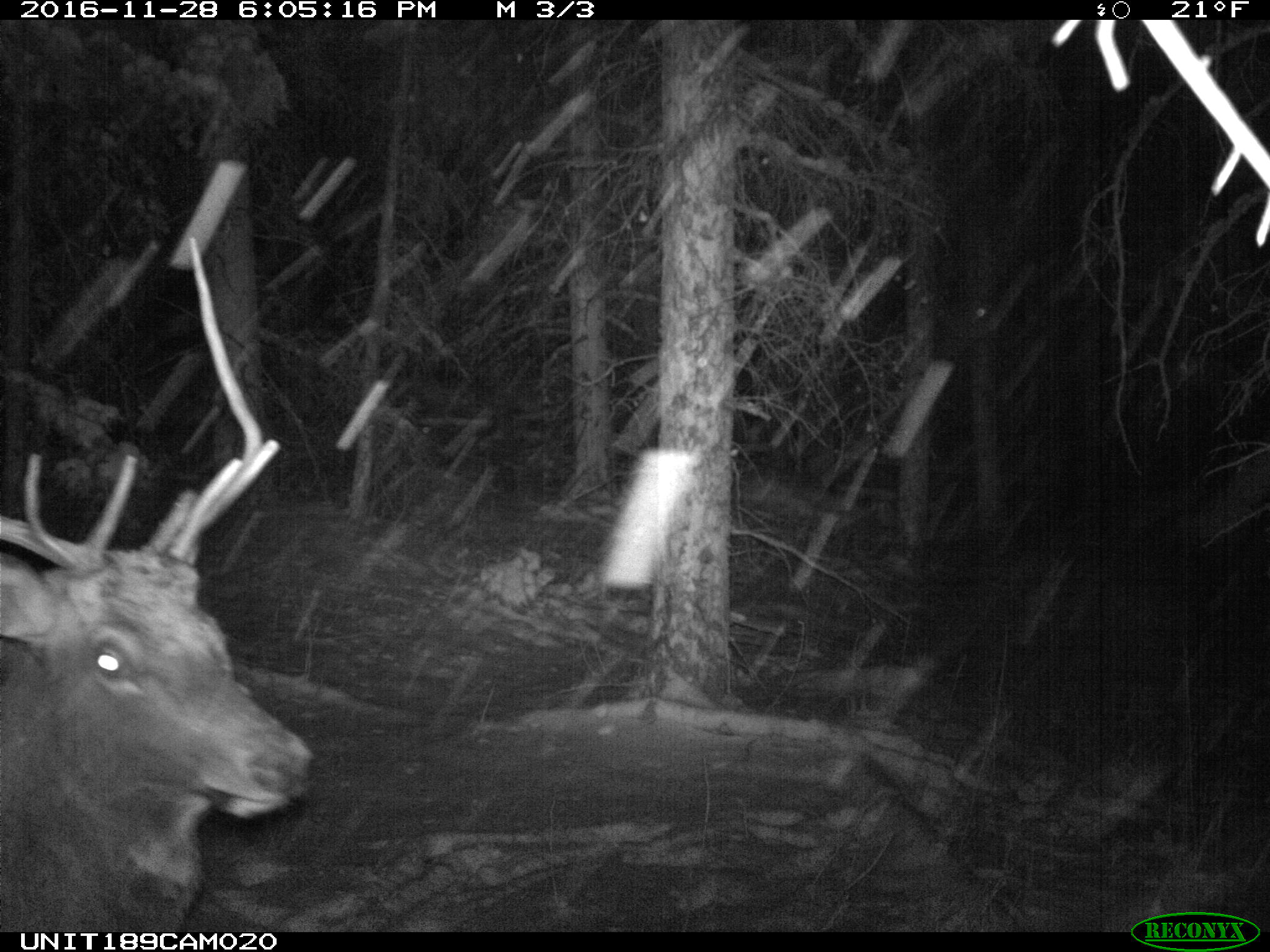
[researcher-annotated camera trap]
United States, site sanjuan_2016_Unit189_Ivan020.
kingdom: Animalia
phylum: Chordata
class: Mammalia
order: Artiodactyla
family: Cervidae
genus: Cervus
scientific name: Cervus elaphus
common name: red deer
Cervus elaphus (red deer).